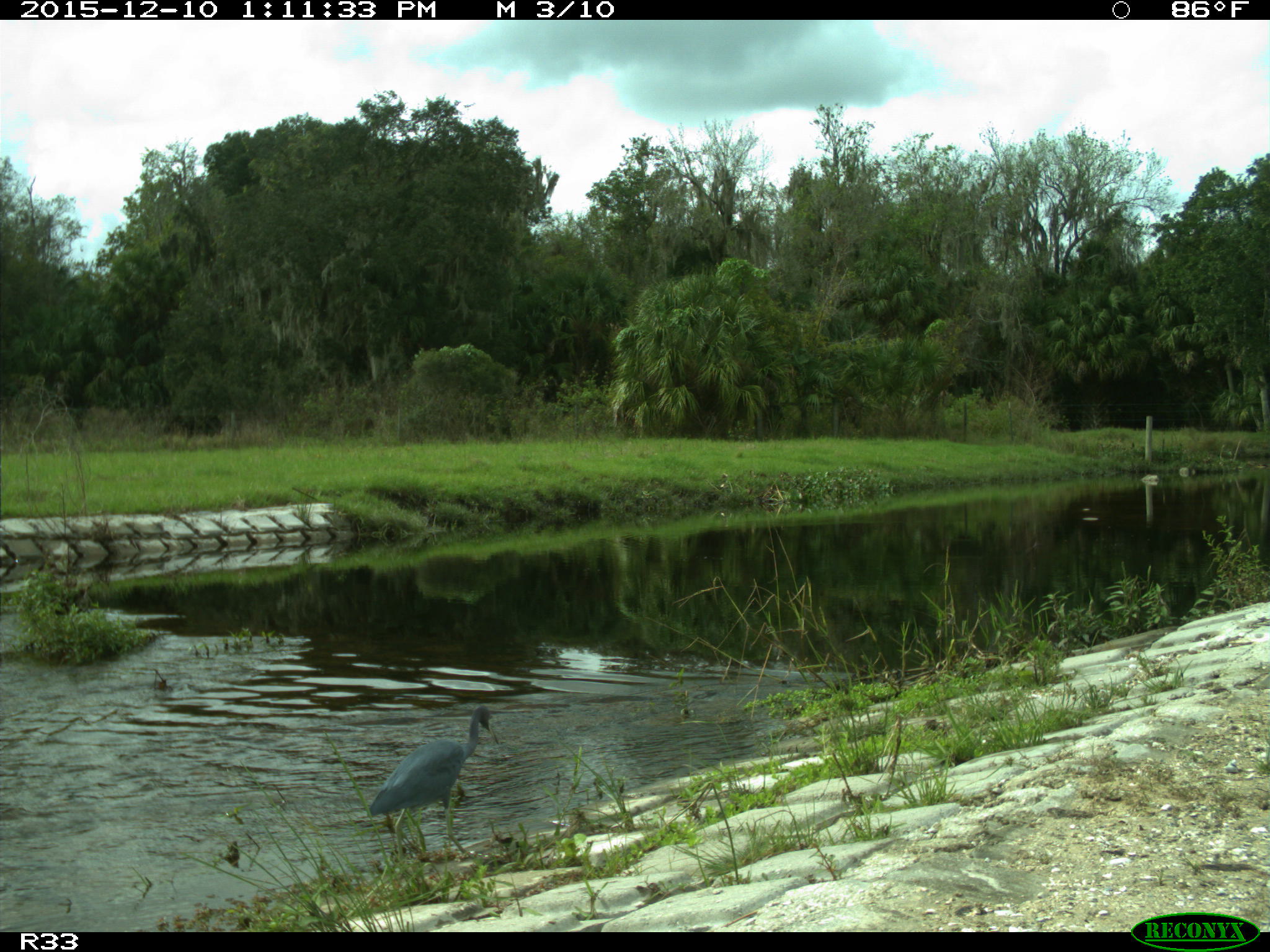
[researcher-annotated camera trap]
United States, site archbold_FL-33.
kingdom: Animalia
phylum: Chordata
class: Aves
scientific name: Aves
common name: birds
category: unidentified bird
Unidentified bird (birds) (Aves).